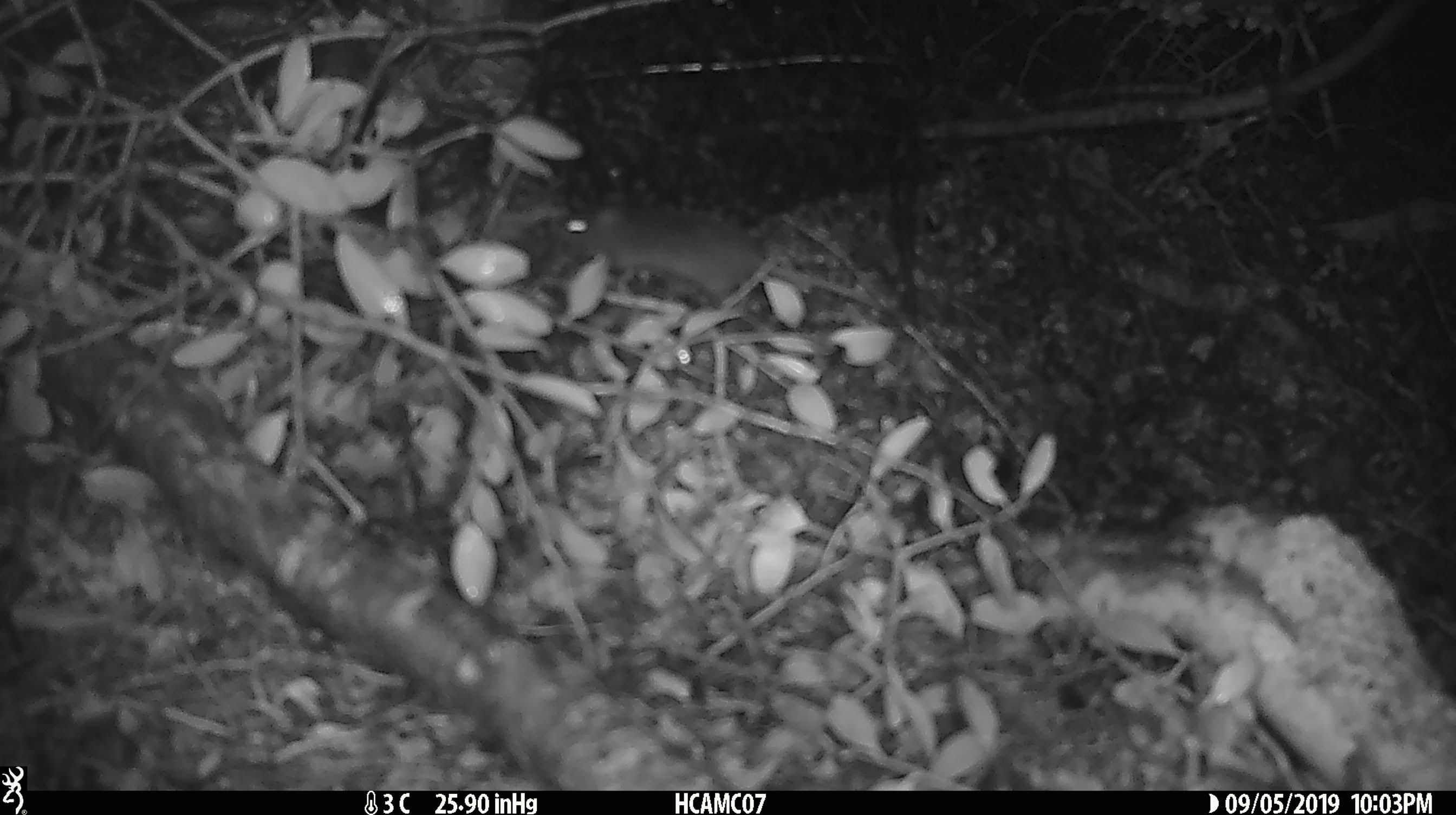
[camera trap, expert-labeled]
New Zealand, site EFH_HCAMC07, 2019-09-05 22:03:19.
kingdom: Animalia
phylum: Chordata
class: Mammalia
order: Rodentia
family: Muridae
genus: Mus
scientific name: Mus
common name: mouse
Mouse (Mus).